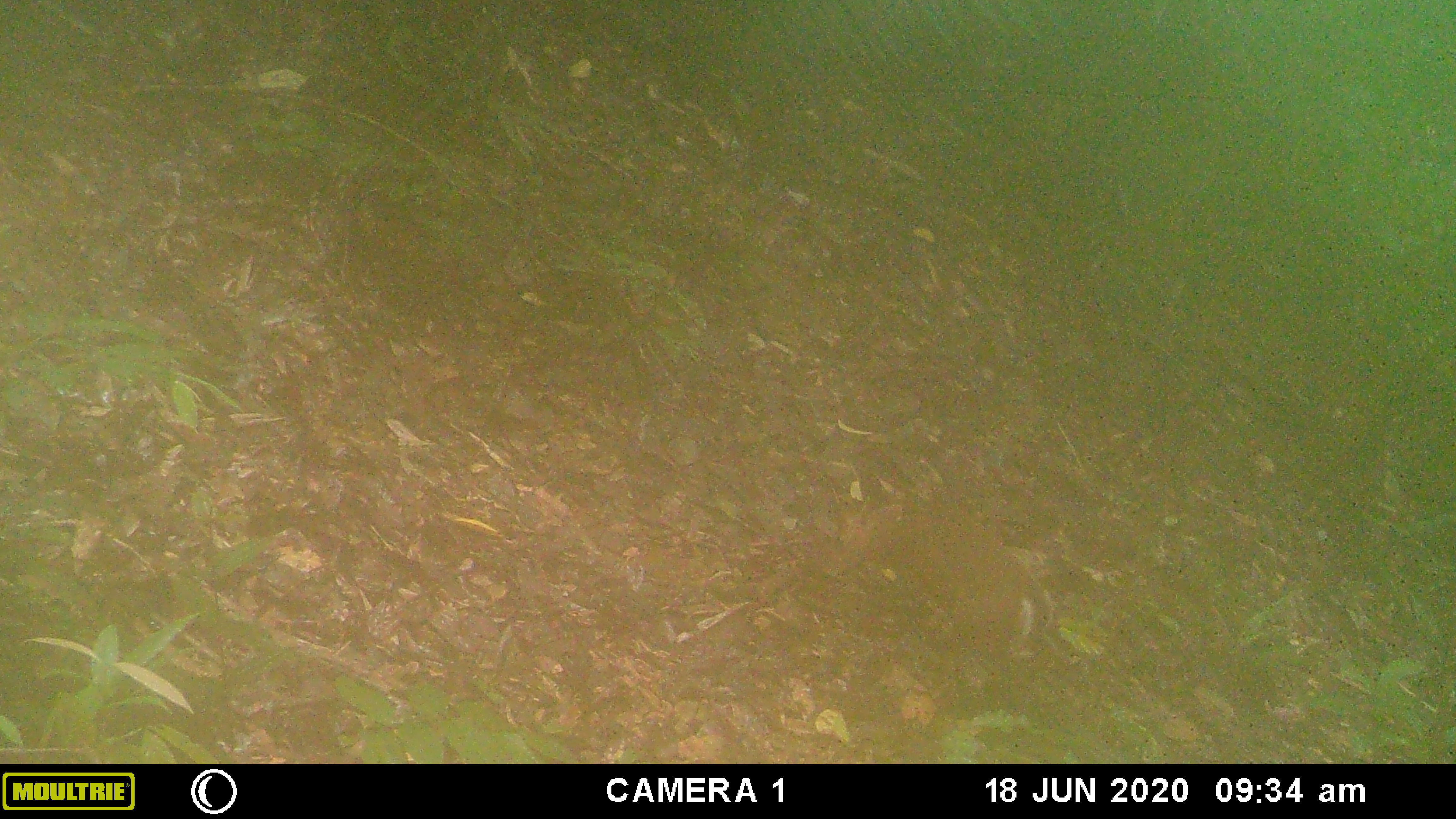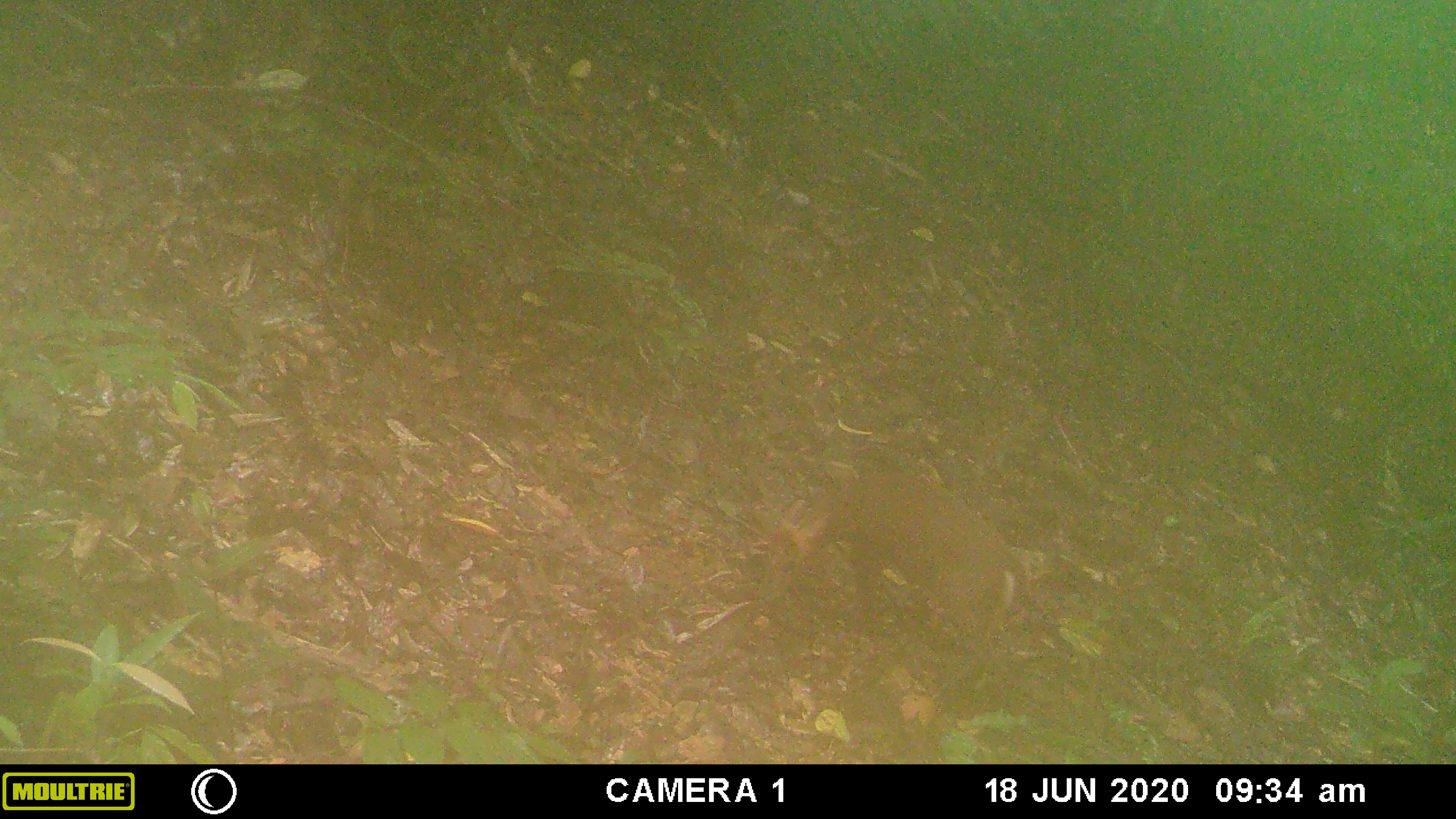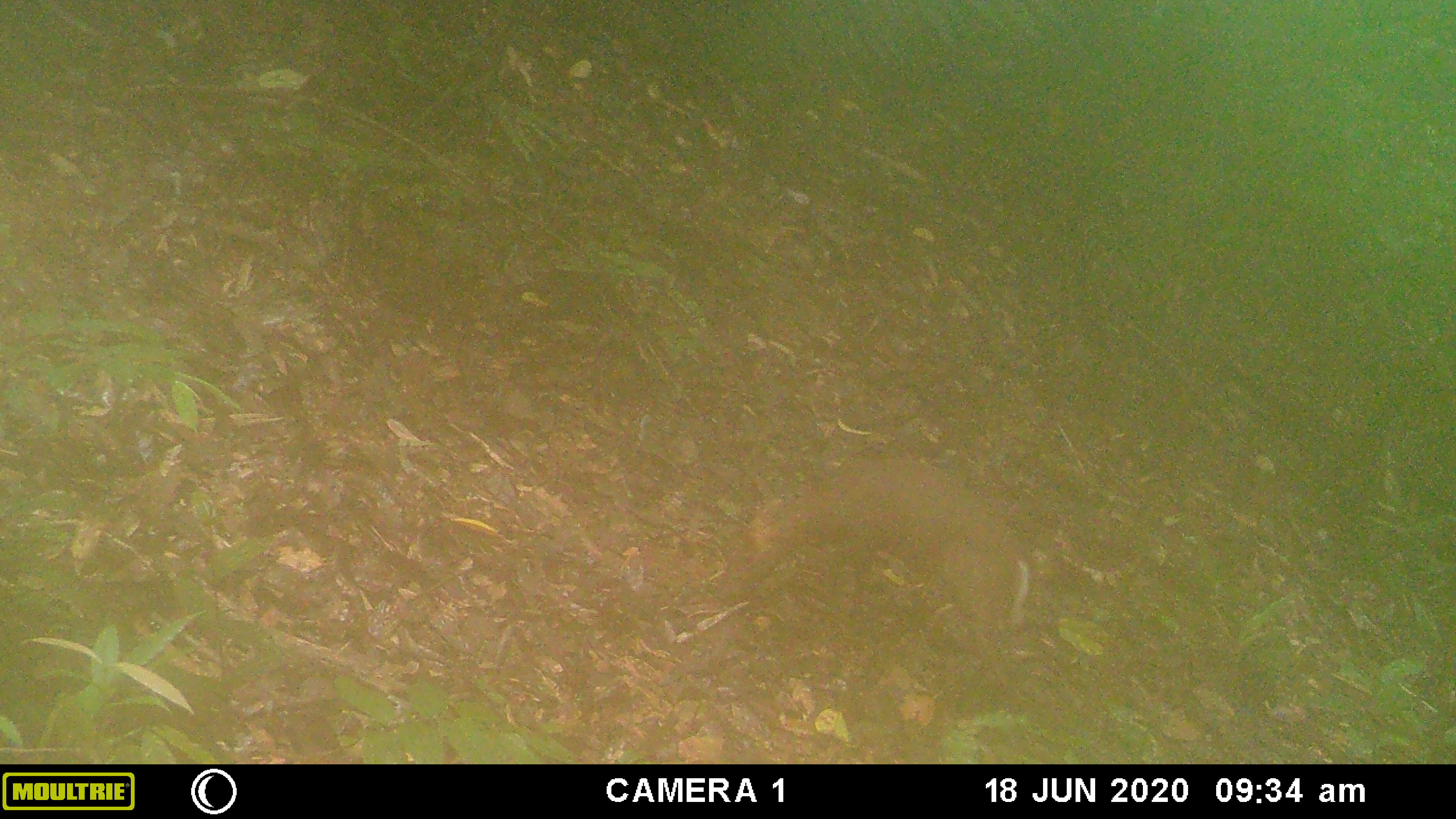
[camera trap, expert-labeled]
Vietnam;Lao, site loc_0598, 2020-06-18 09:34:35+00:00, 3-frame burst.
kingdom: Animalia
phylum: Chordata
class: Mammalia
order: Artiodactyla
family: Cervidae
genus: Muntiacus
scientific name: Muntiacus rooseveltorum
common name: roosevelt's muntjac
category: roosevelts muntjac group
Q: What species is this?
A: Roosevelts muntjac group (roosevelt's muntjac) (Muntiacus rooseveltorum).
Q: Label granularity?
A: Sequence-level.